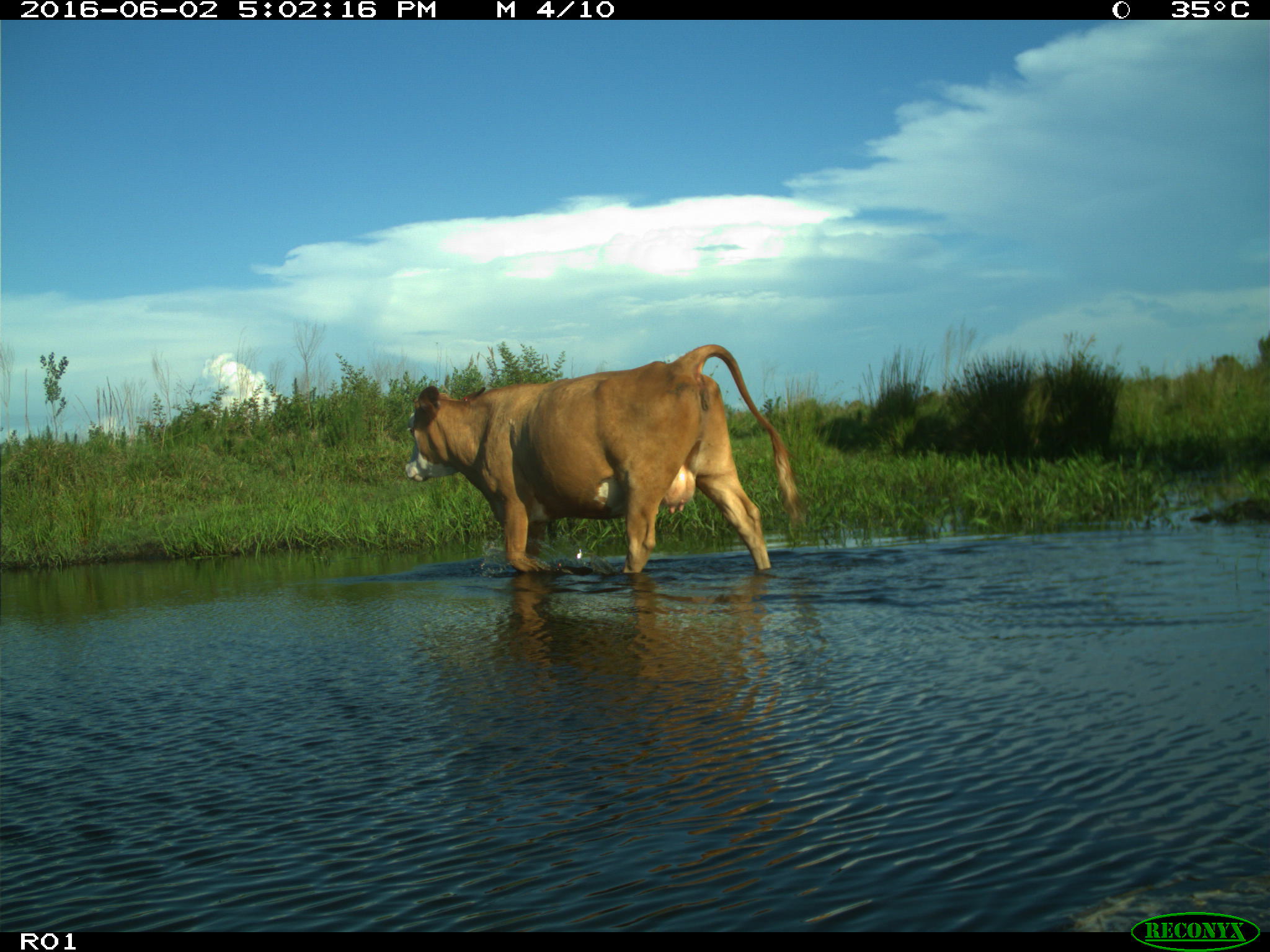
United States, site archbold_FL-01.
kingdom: Animalia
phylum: Chordata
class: Mammalia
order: Artiodactyla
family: Bovidae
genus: Bos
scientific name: Bos taurus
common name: domestic cow